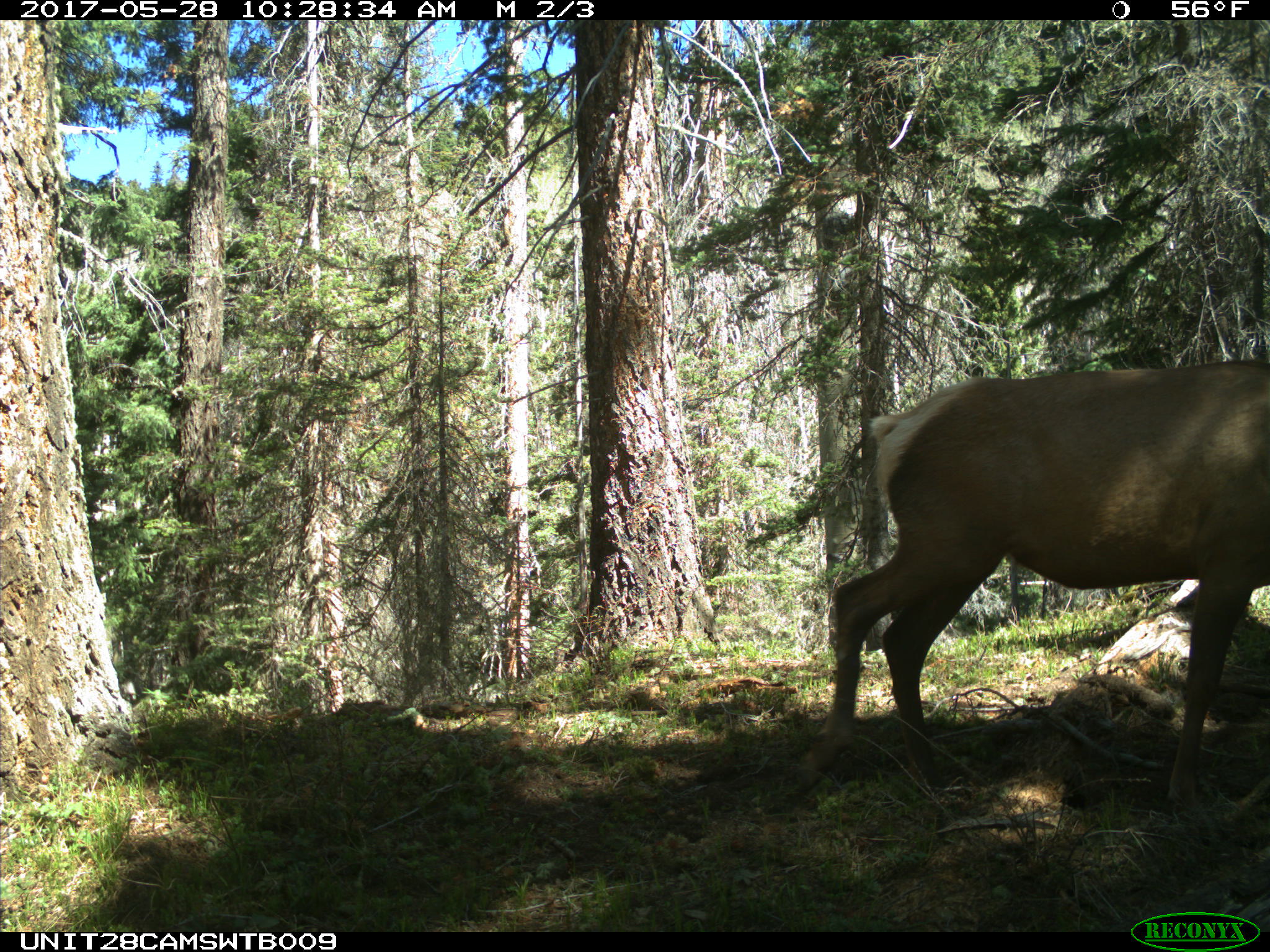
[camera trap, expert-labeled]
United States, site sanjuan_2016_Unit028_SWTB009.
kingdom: Animalia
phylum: Chordata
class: Mammalia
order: Artiodactyla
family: Cervidae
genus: Cervus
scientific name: Cervus elaphus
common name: red deer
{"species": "Cervus elaphus (red deer)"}